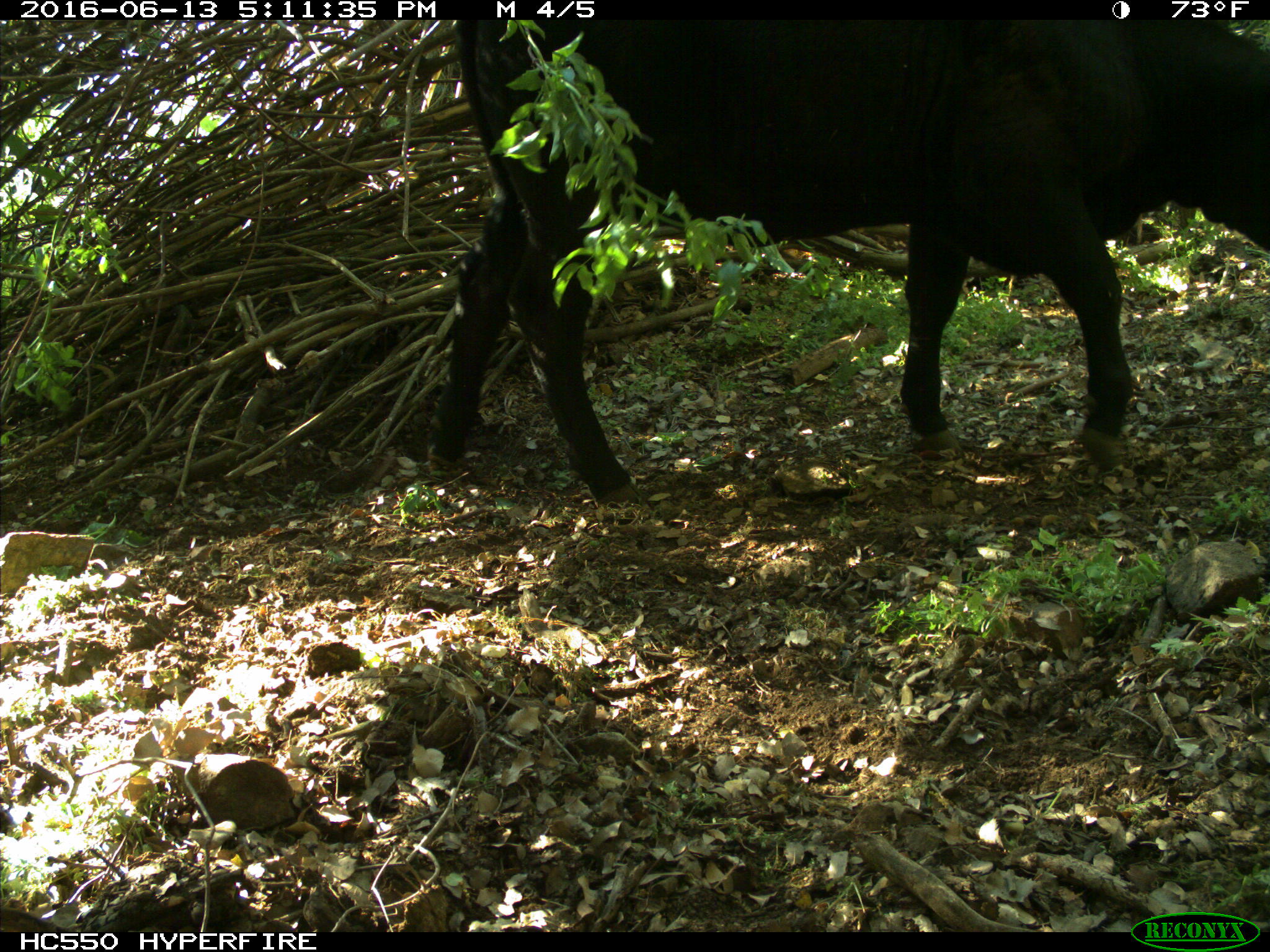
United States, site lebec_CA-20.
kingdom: Animalia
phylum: Chordata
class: Mammalia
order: Artiodactyla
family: Bovidae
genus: Bos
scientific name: Bos taurus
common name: domestic cow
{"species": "Bos taurus (domestic cow)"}